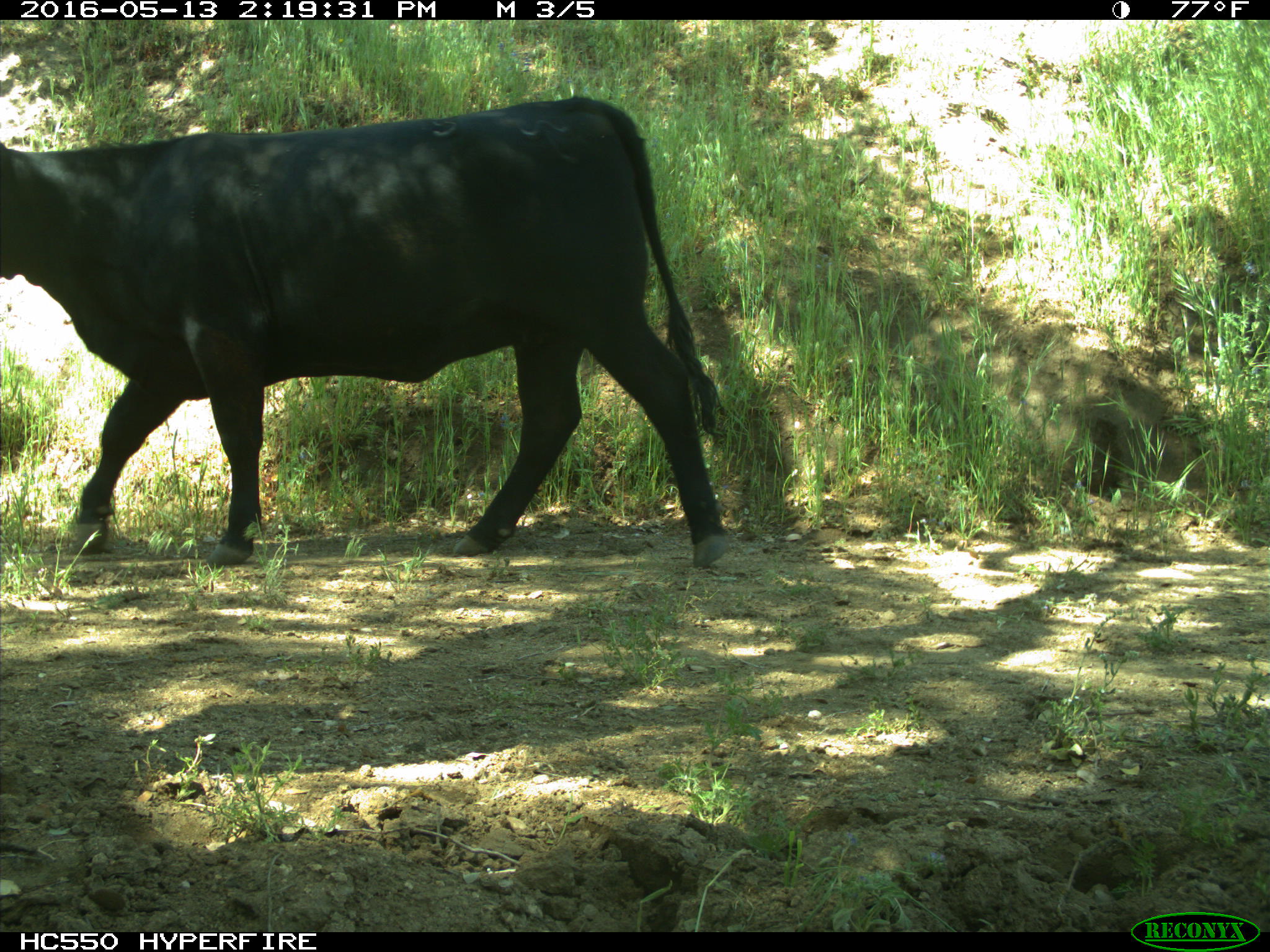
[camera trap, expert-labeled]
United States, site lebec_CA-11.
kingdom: Animalia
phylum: Chordata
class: Mammalia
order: Artiodactyla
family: Bovidae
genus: Bos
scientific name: Bos taurus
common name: domestic cow